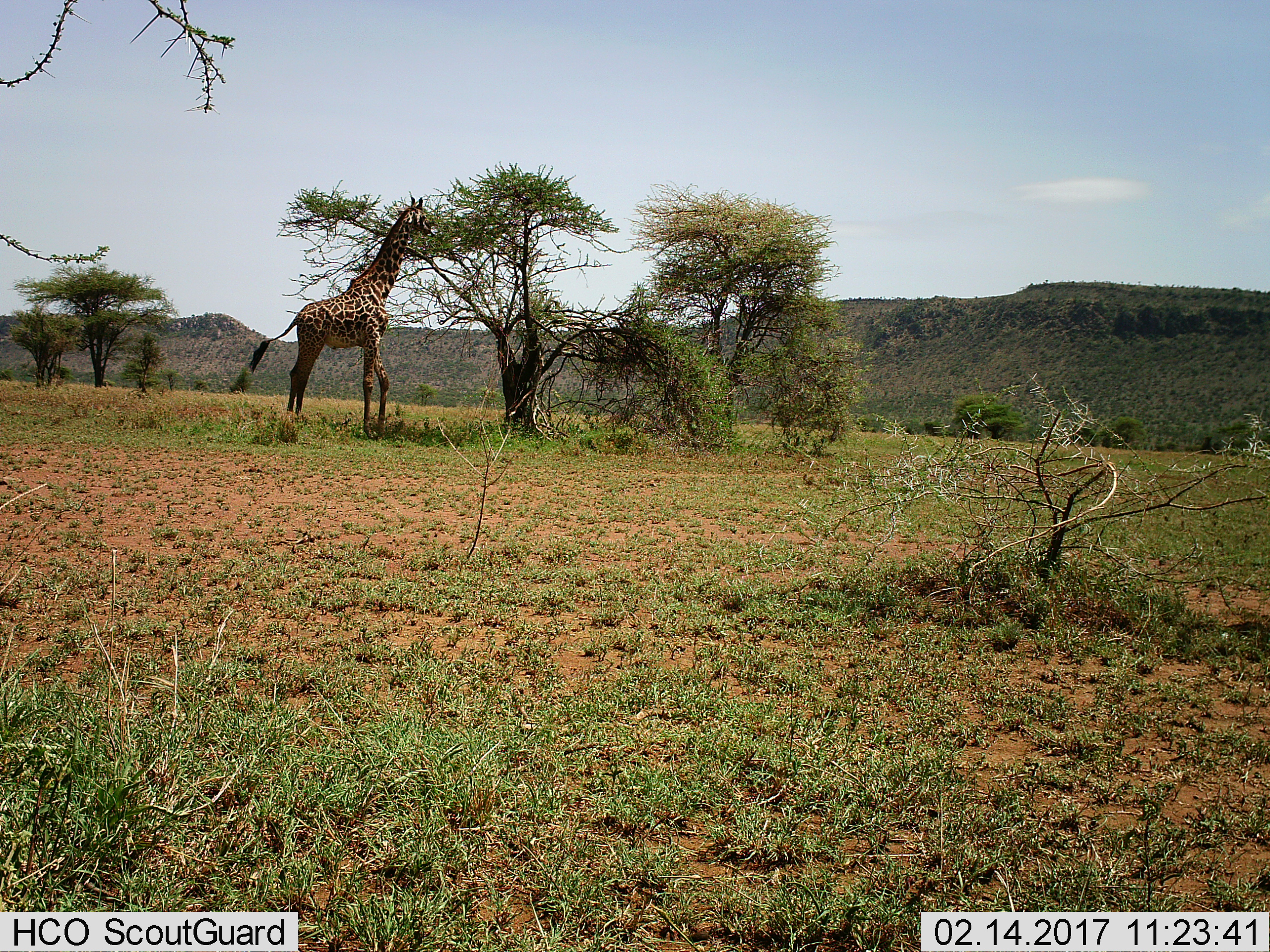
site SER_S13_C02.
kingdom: Animalia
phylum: Chordata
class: Mammalia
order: Artiodactyla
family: Giraffidae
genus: Giraffa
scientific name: Giraffa camelopardalis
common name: giraffe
Giraffe (Giraffa camelopardalis), count 1. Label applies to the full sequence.